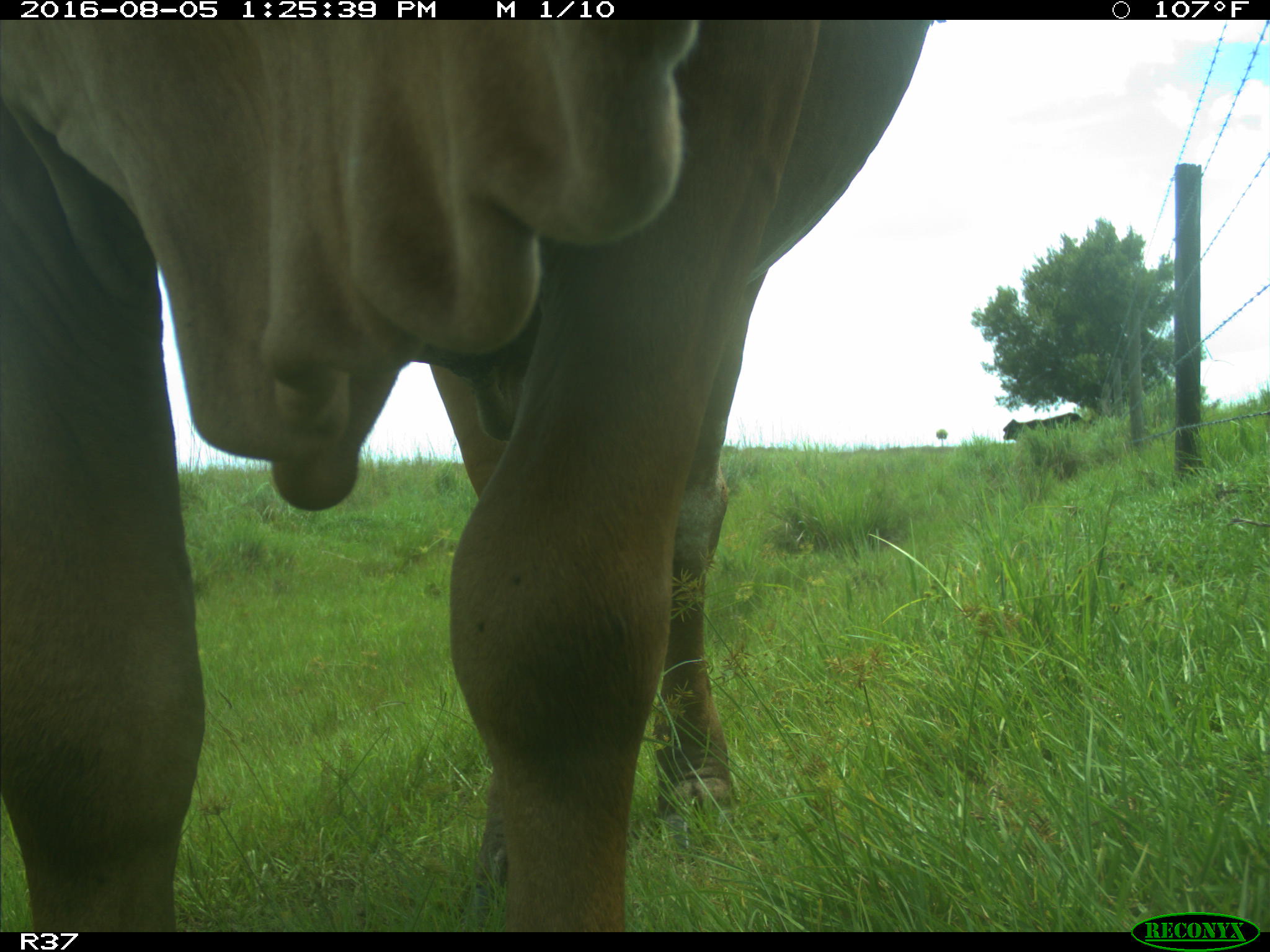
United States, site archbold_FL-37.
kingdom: Animalia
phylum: Chordata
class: Mammalia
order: Artiodactyla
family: Bovidae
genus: Bos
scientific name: Bos taurus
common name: domestic cow